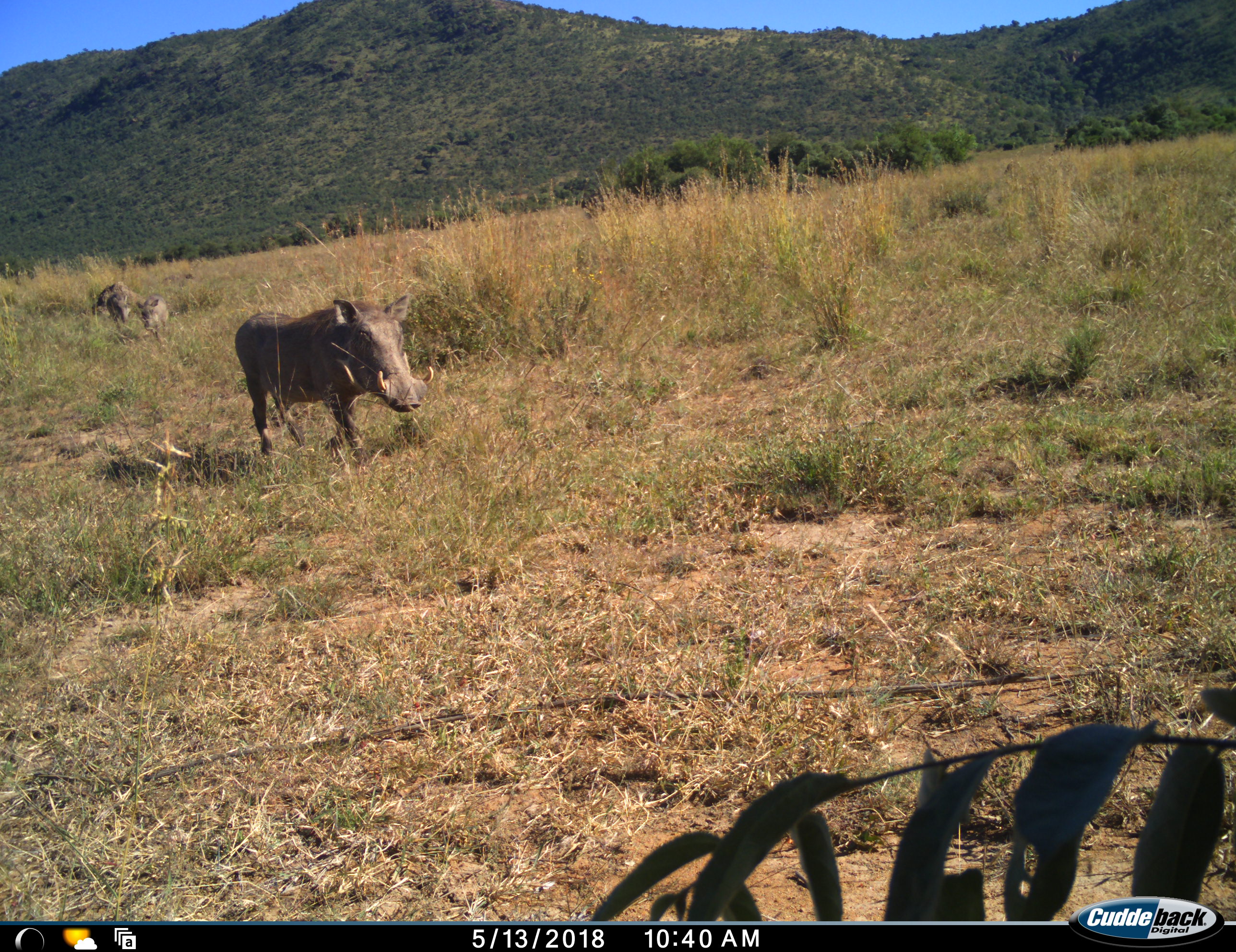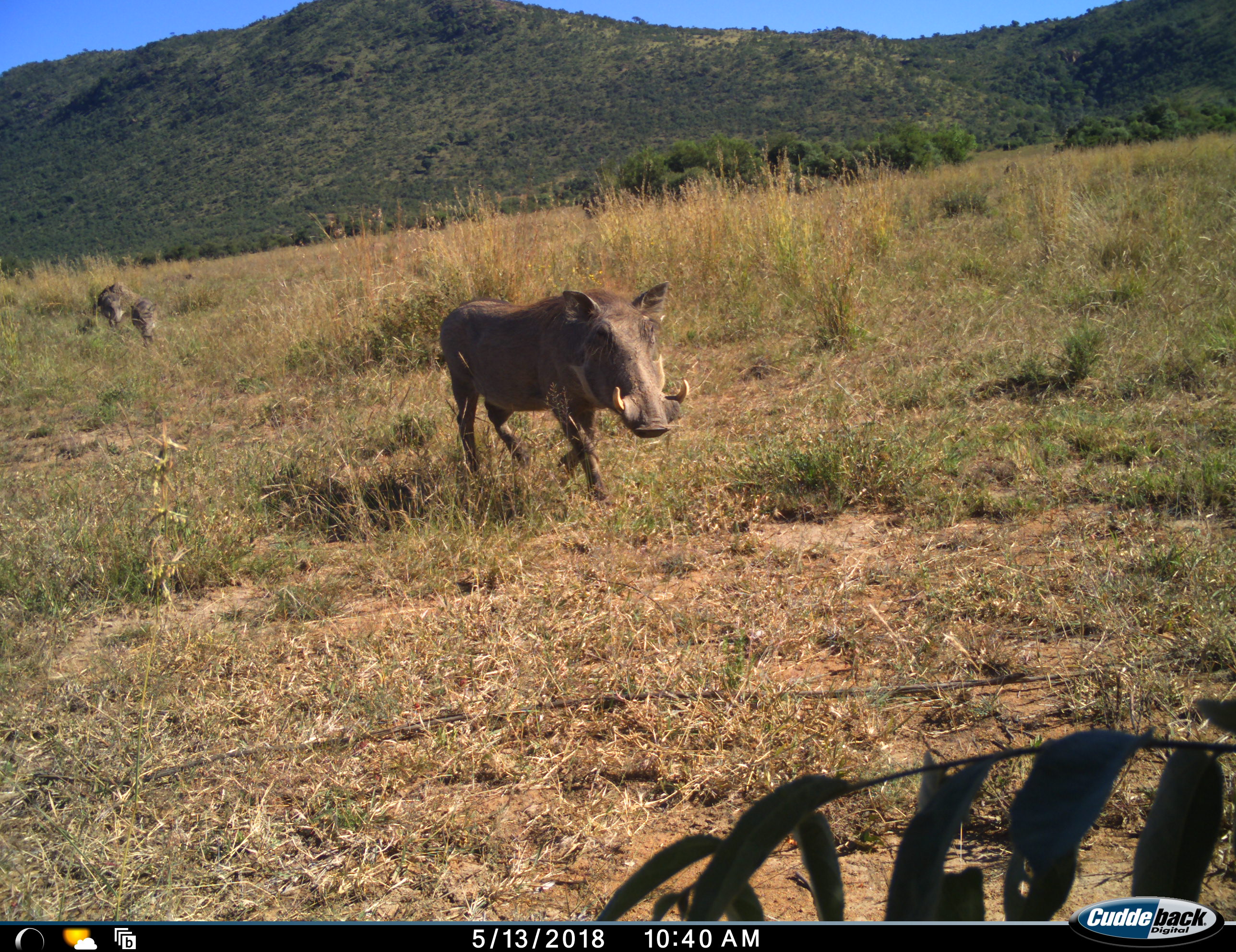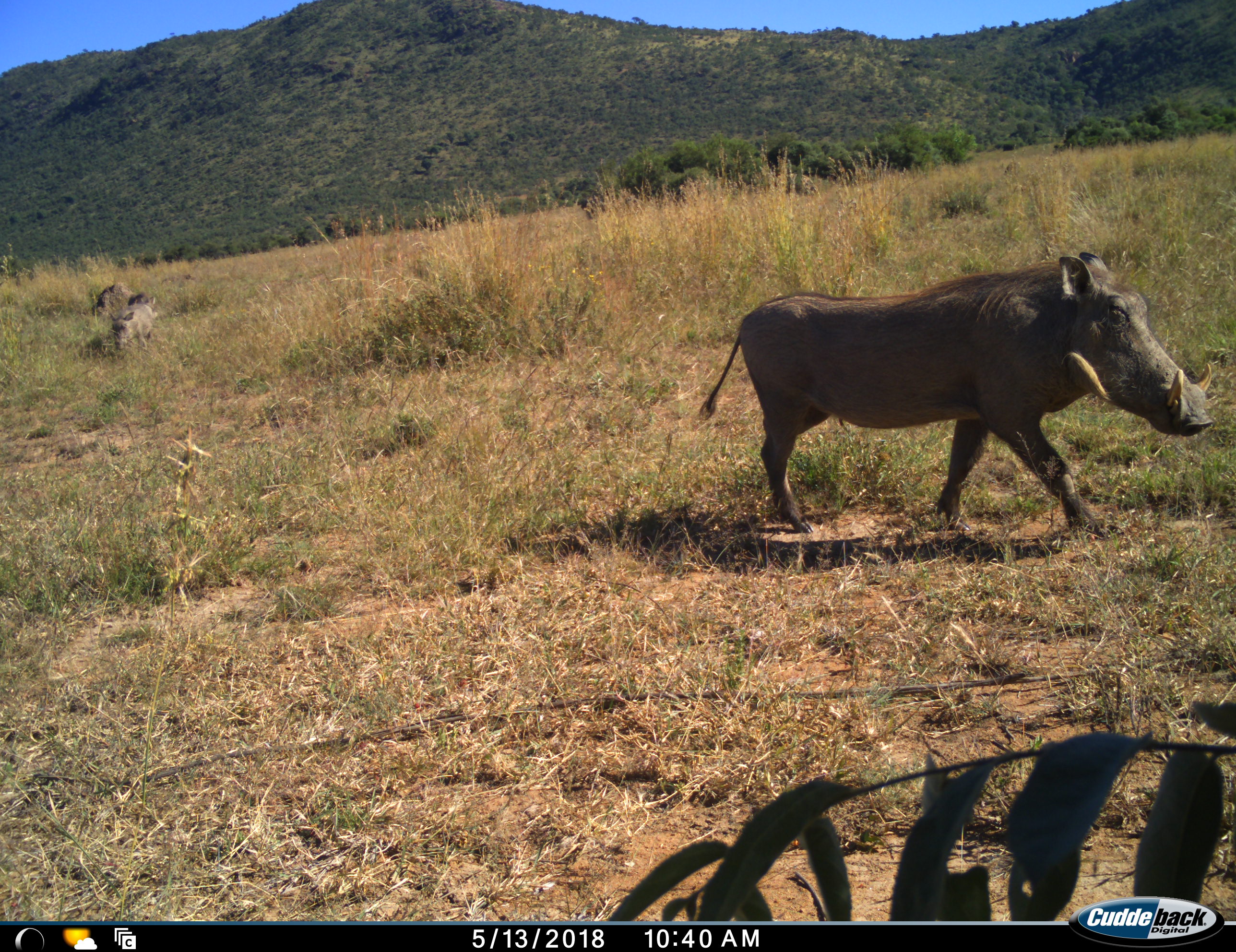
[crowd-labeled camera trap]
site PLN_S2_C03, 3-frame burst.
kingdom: Animalia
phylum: Chordata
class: Mammalia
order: Artiodactyla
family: Suidae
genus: Phacochoerus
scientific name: Phacochoerus africanus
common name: warthog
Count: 3.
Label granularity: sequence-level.